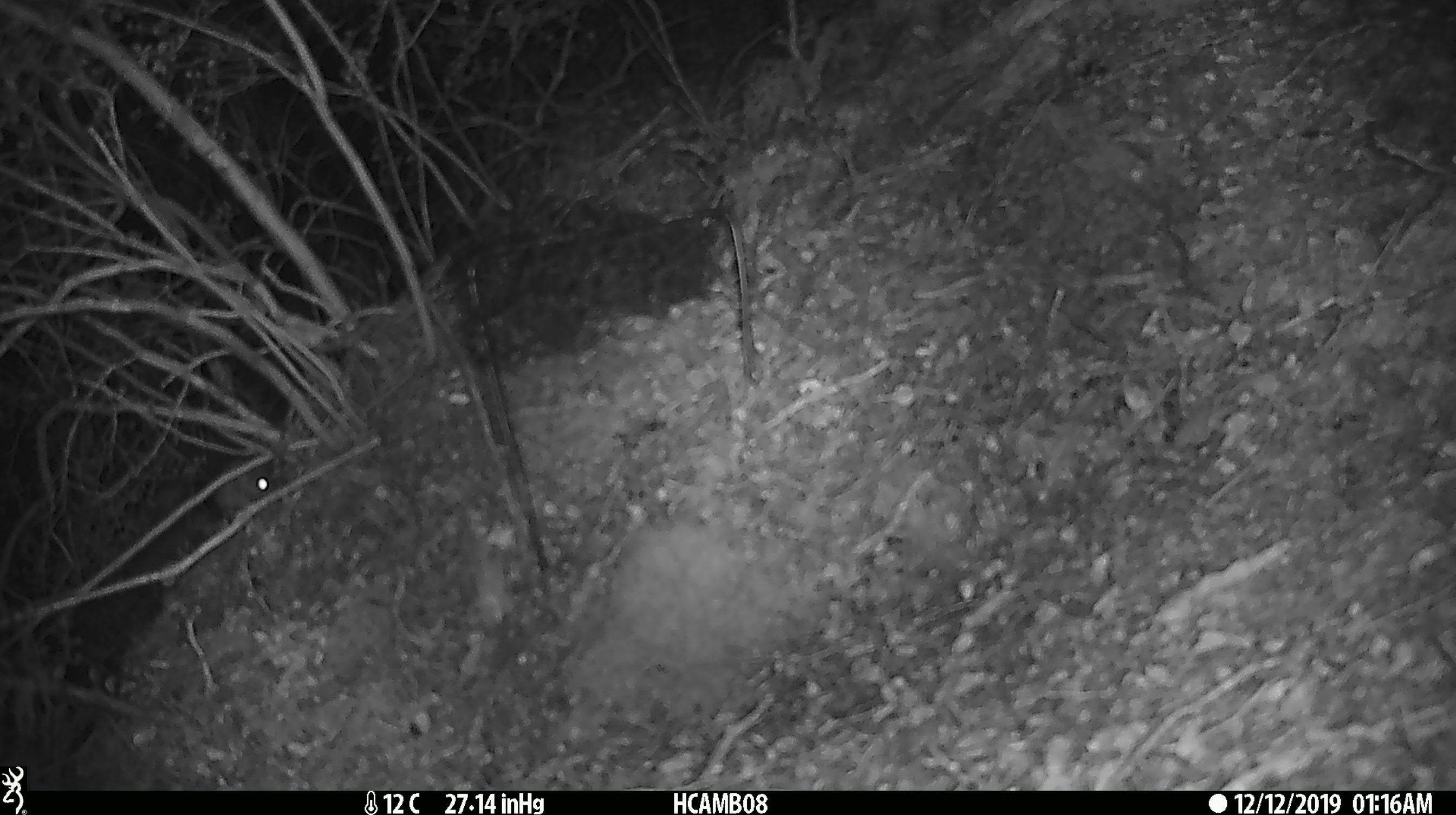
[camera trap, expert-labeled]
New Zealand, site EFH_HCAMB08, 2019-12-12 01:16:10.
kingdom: Animalia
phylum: Chordata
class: Mammalia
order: Rodentia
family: Muridae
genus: Mus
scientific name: Mus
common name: mouse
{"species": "mouse (Mus)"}